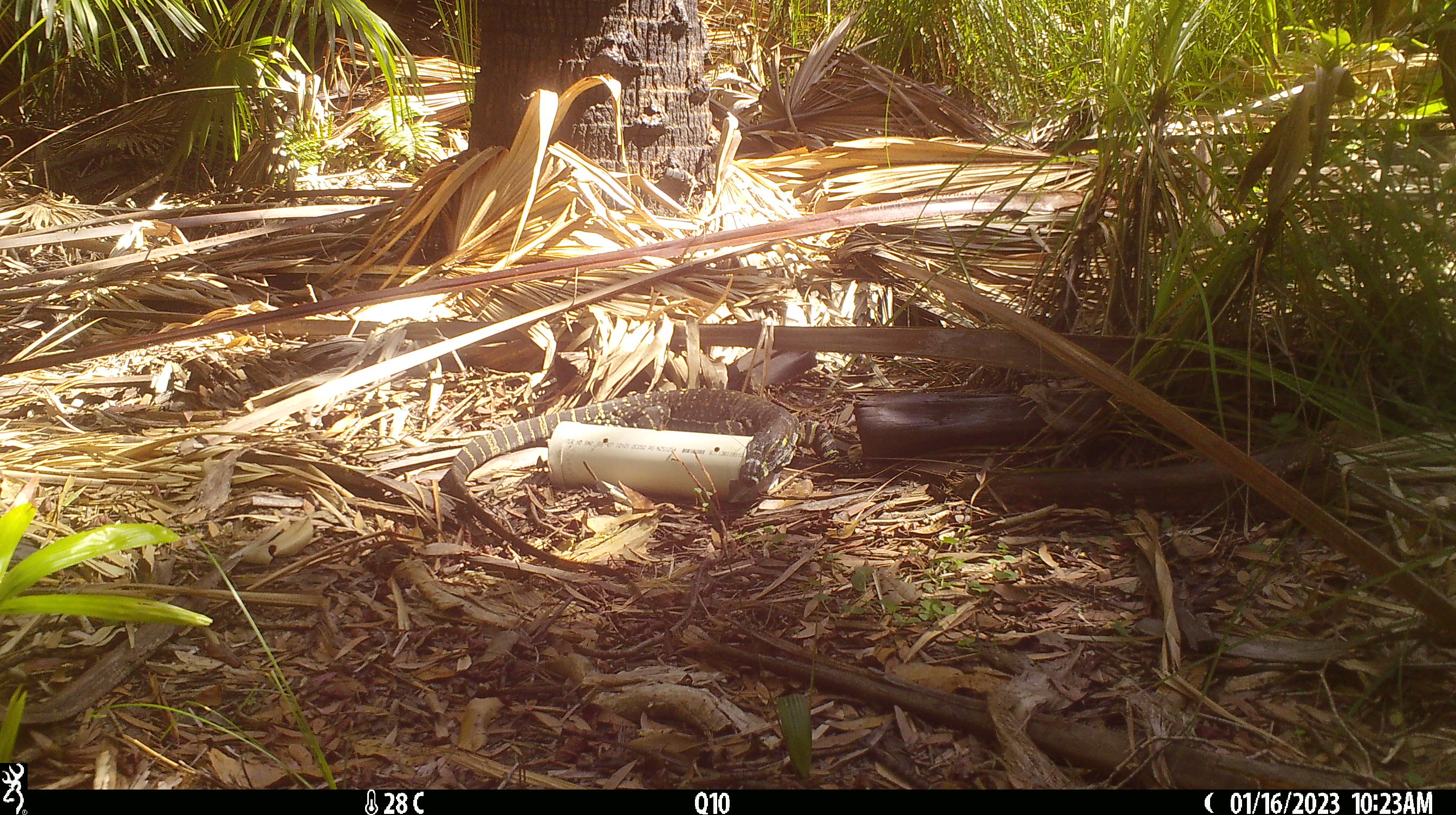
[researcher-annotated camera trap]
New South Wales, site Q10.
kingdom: Animalia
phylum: Chordata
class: Reptilia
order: Squamata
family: Varanidae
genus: Varanus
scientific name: Varanus varius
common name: lace monitor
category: goanna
Goanna (lace monitor) (Varanus varius).